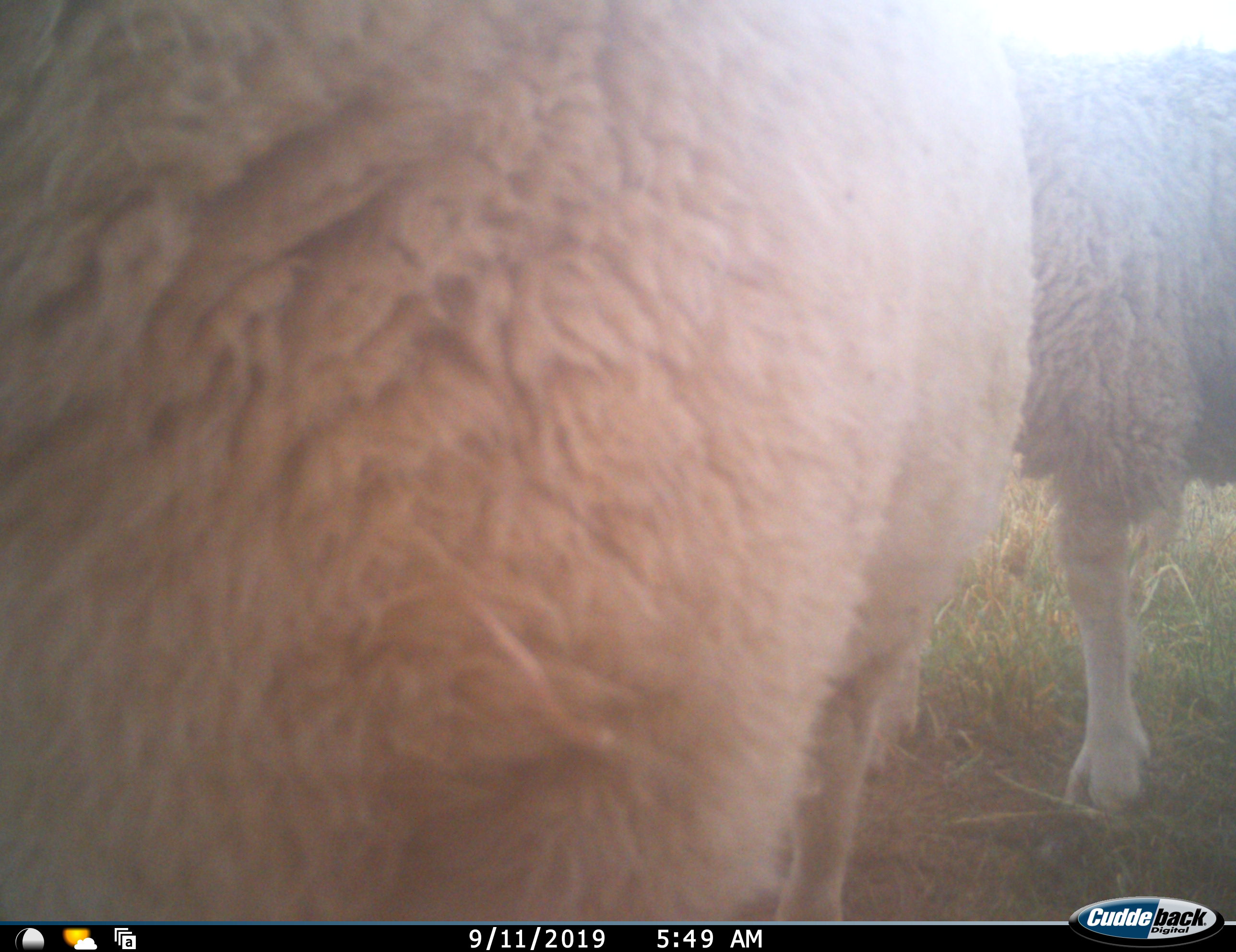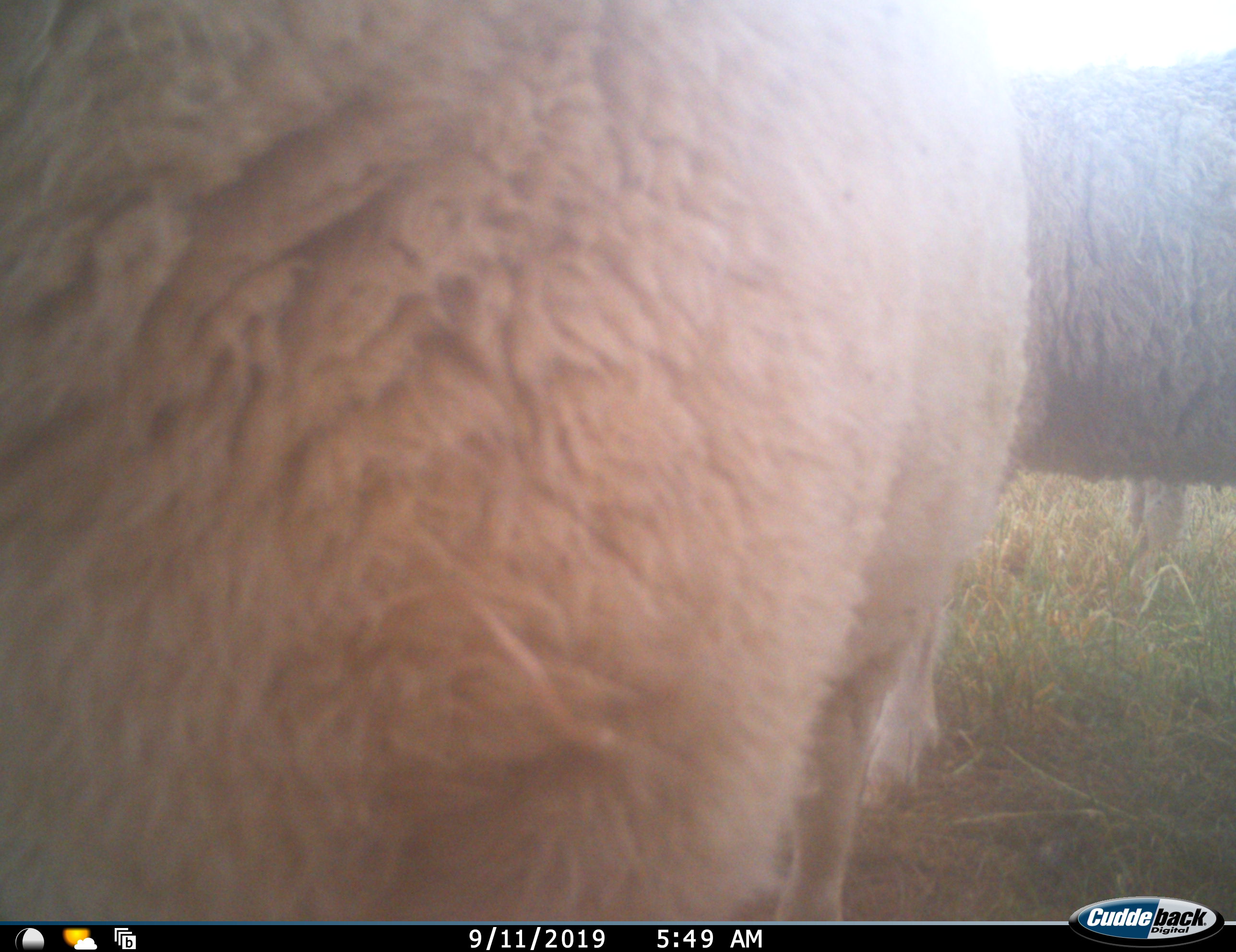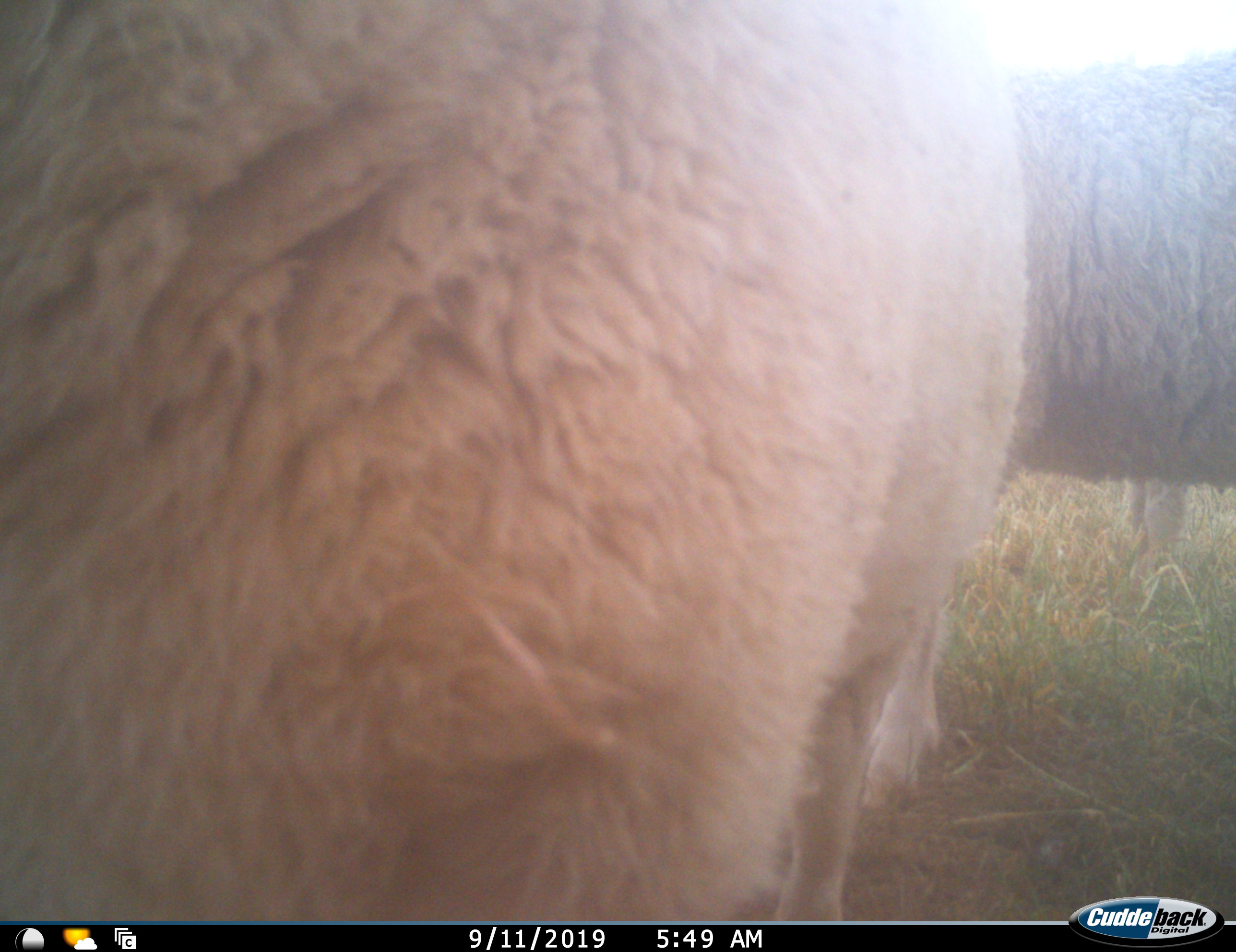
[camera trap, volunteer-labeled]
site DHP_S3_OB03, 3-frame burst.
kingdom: Animalia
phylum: Chordata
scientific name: Vertebrata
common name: domestic animal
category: domesticanimal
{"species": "domesticanimal (domestic animal) (Vertebrata)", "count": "2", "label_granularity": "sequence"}